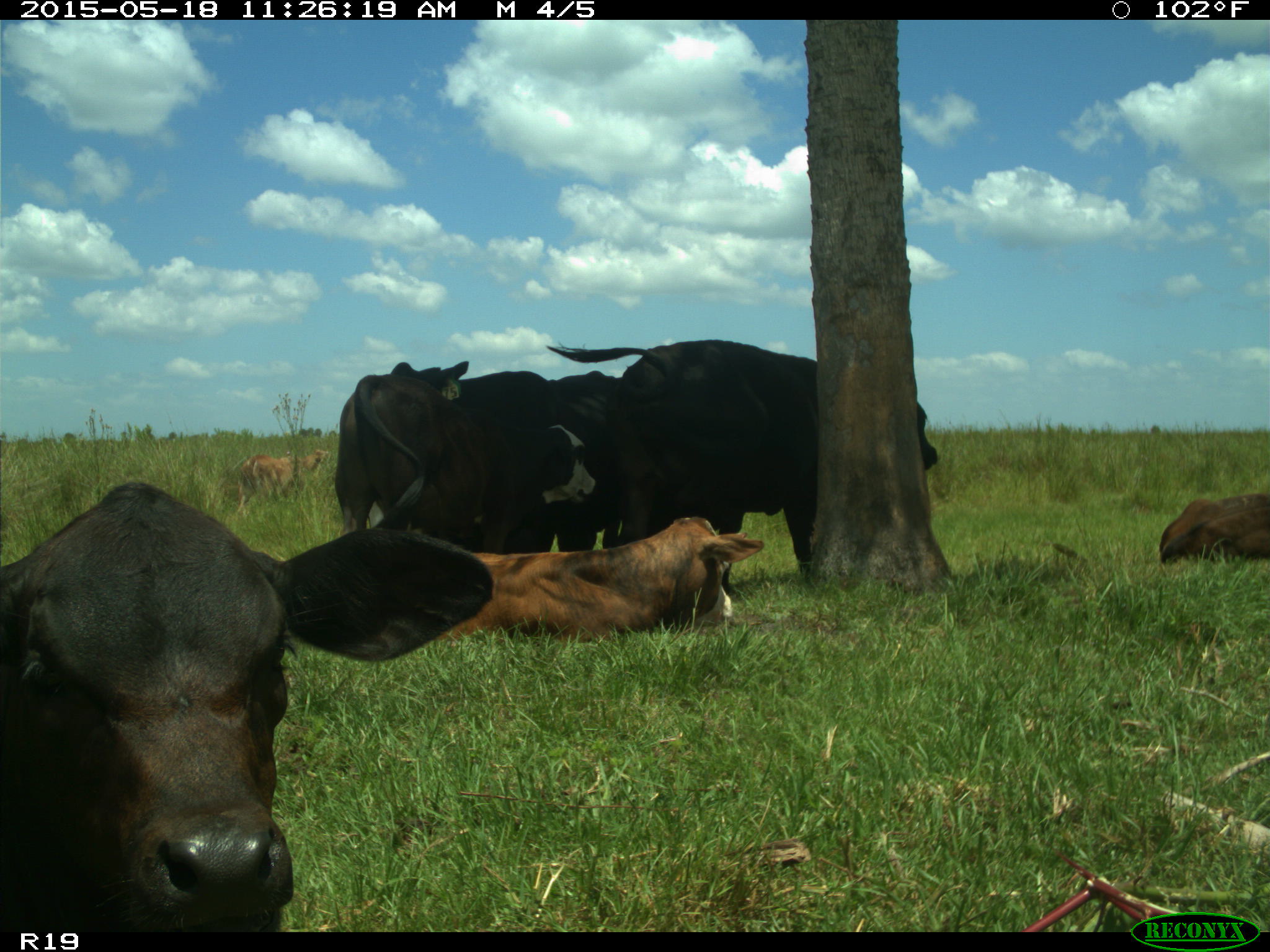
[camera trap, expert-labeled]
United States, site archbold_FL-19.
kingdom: Animalia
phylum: Chordata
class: Mammalia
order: Artiodactyla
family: Bovidae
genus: Bos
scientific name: Bos taurus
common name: domestic cow